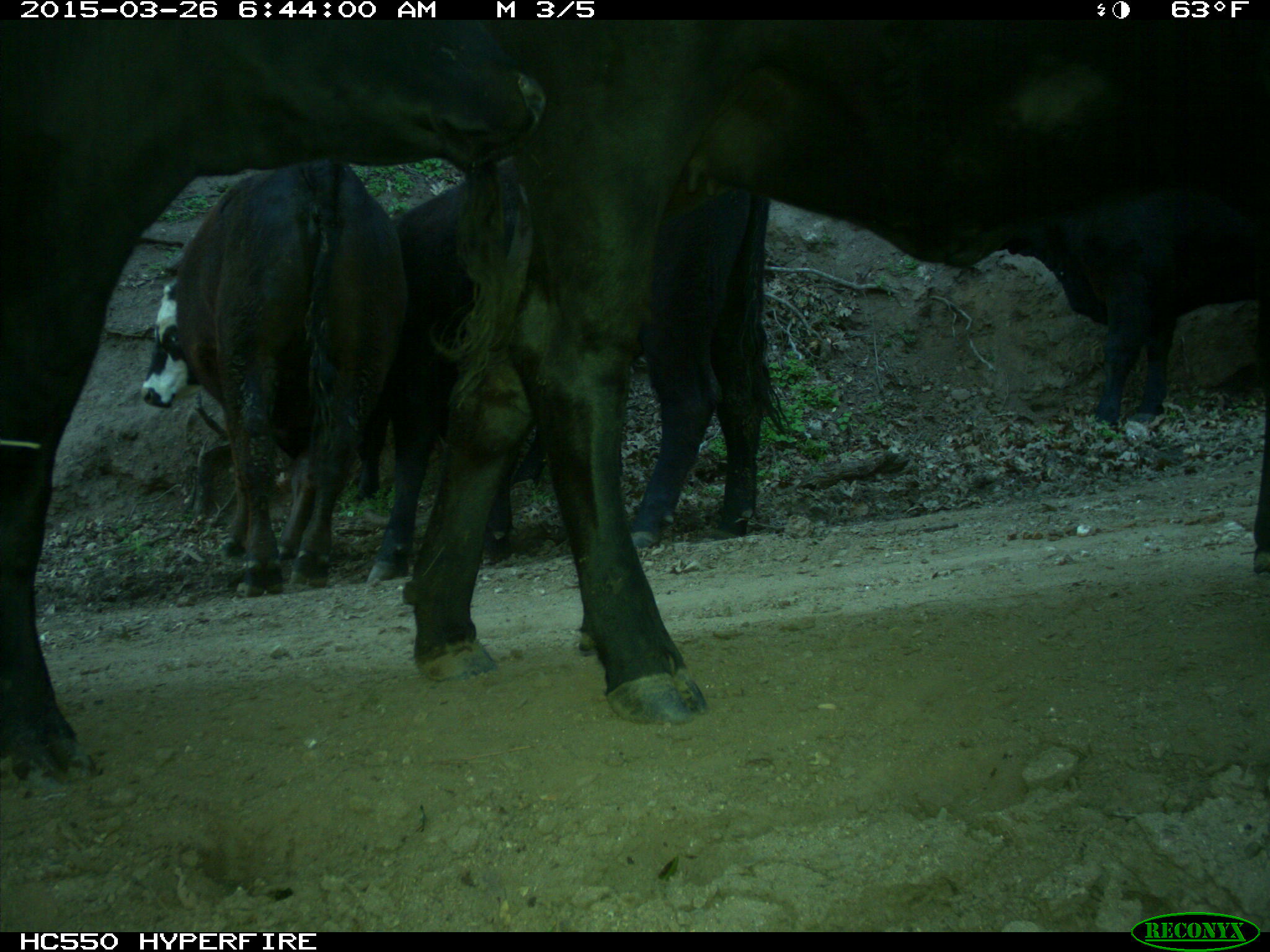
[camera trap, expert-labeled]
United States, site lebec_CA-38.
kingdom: Animalia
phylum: Chordata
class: Mammalia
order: Artiodactyla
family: Bovidae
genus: Bos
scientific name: Bos taurus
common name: domestic cow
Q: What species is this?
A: Bos taurus (domestic cow).